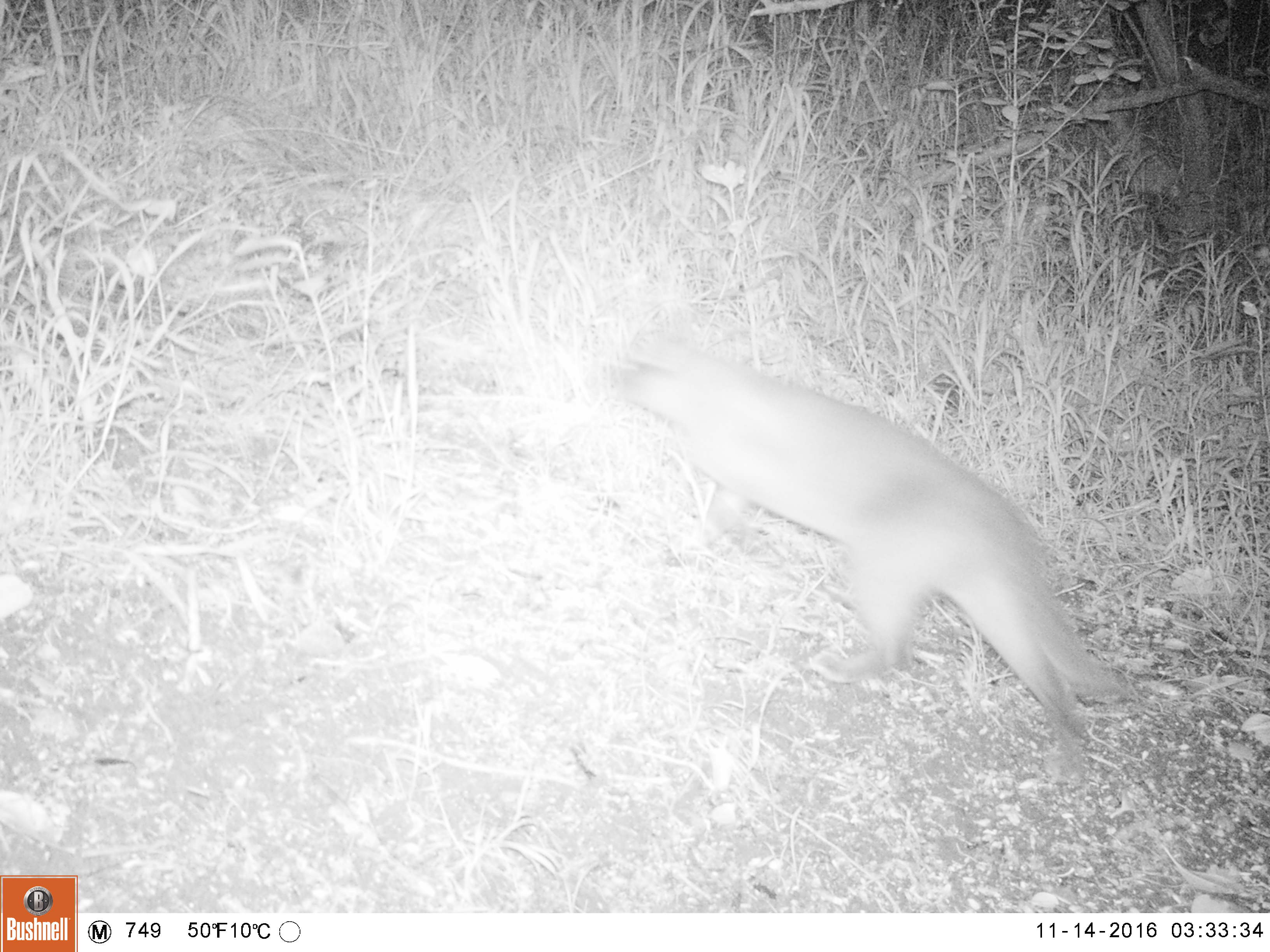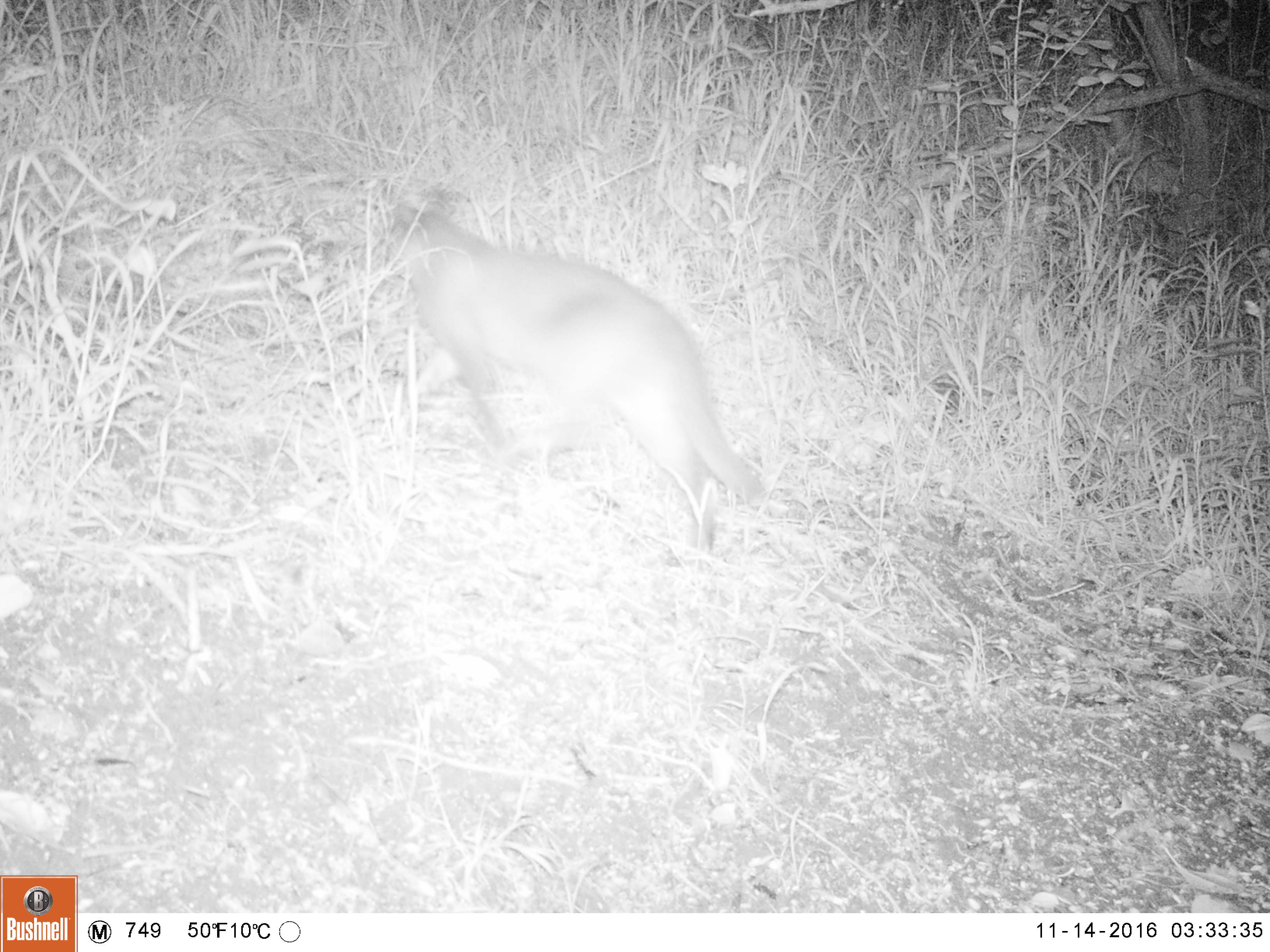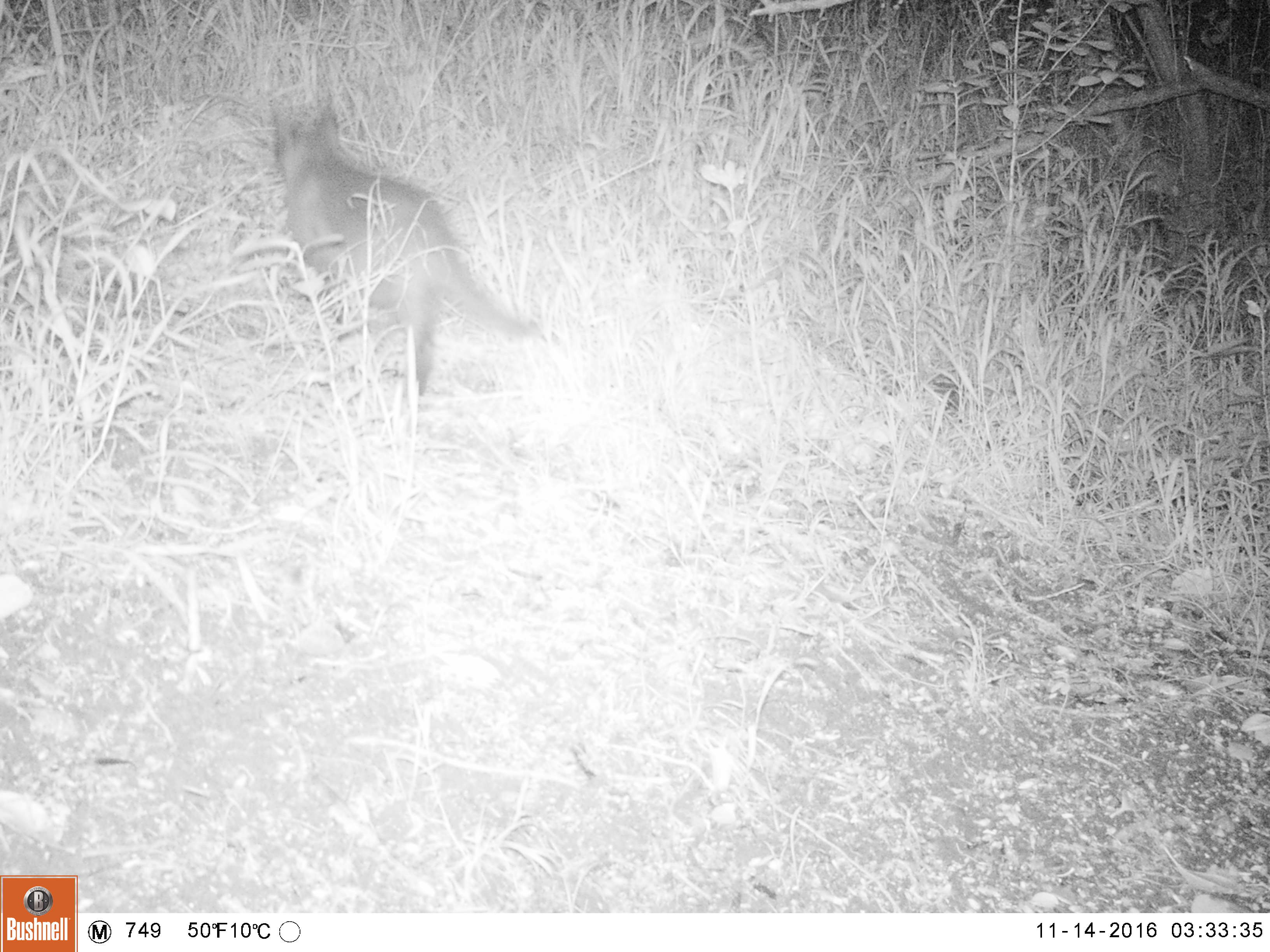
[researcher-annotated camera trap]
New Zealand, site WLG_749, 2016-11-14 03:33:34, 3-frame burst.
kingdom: Animalia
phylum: Chordata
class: Mammalia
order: Carnivora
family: Felidae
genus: Felis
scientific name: Felis catus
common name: domestic cat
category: cat